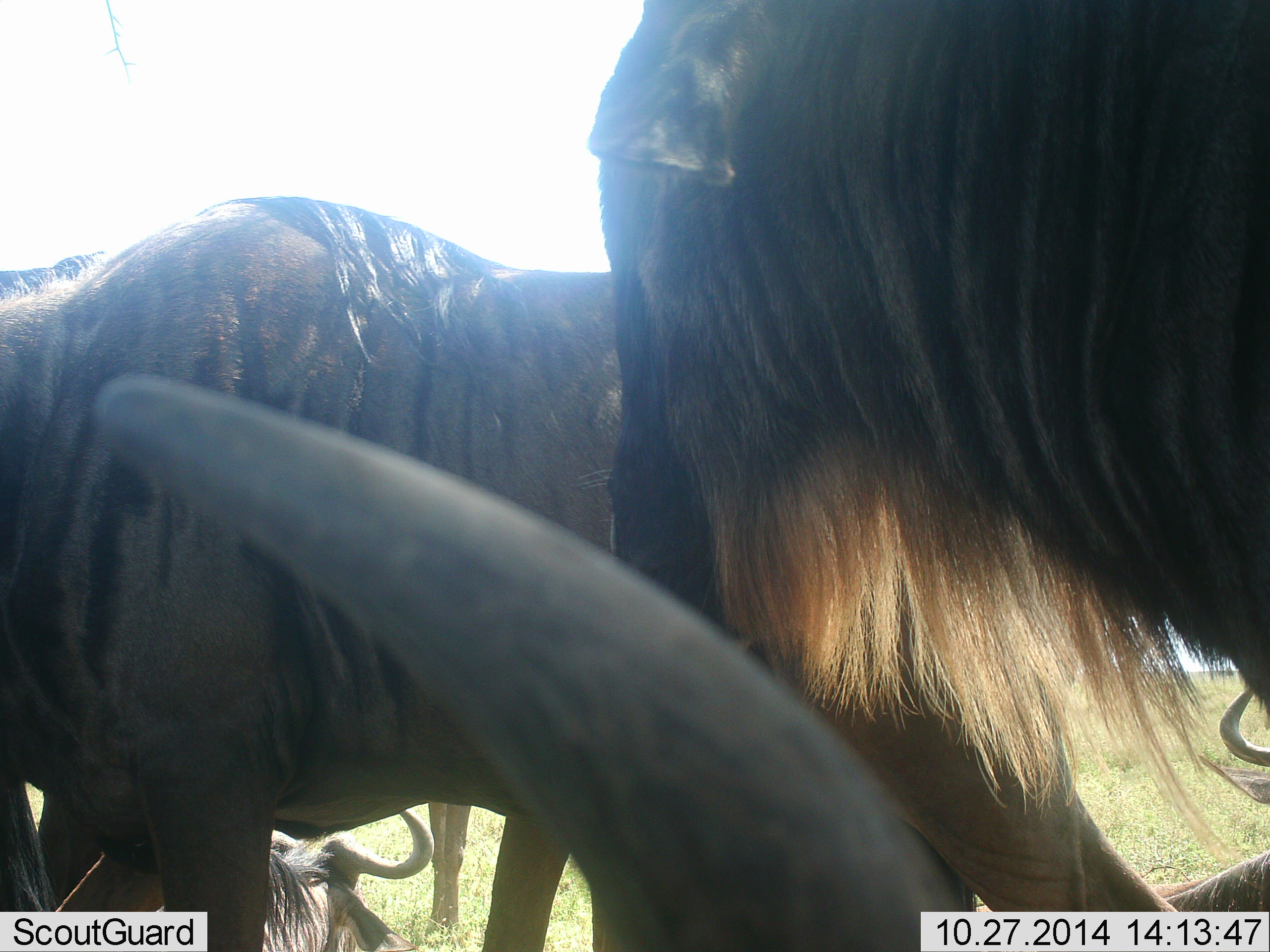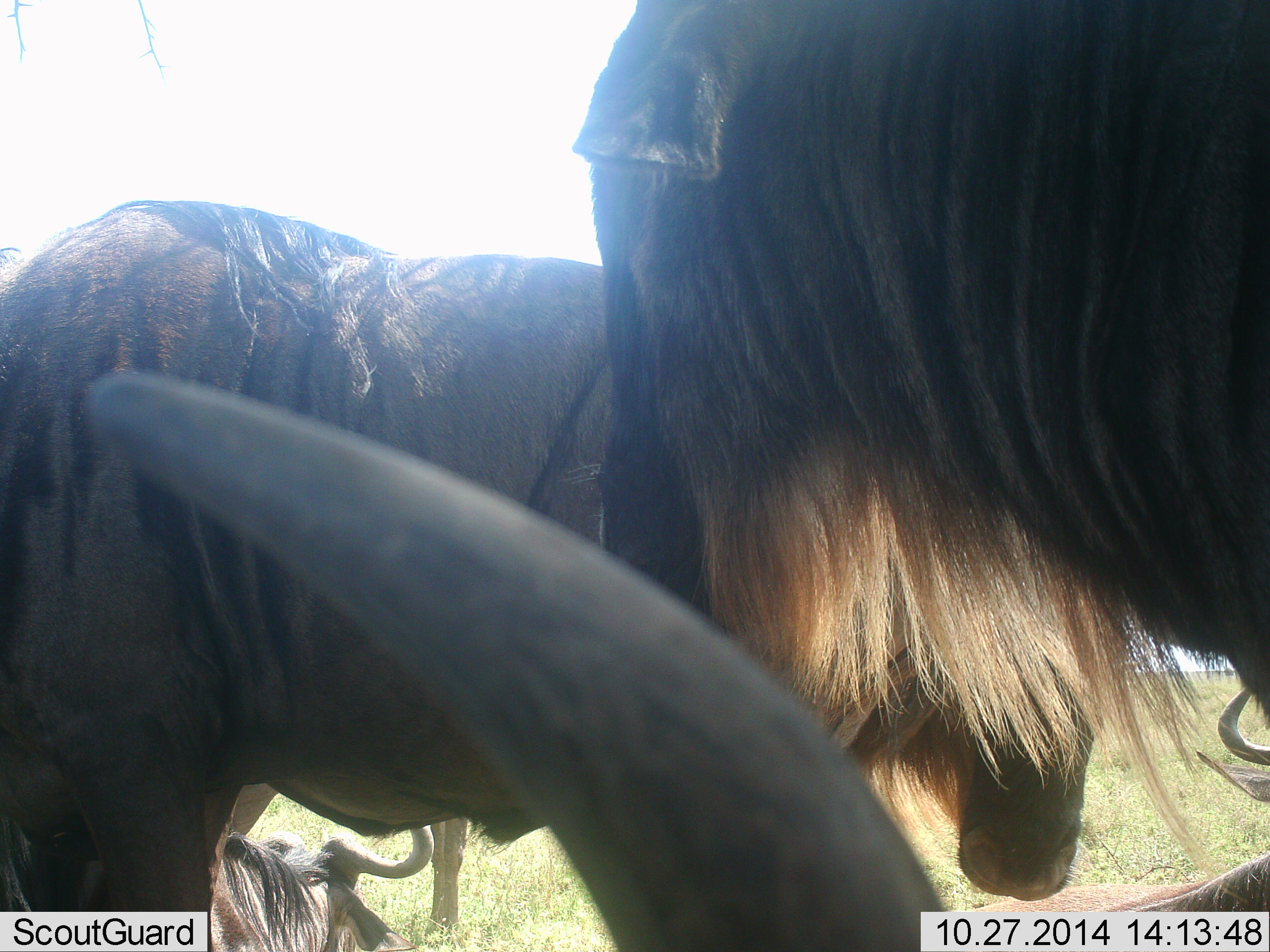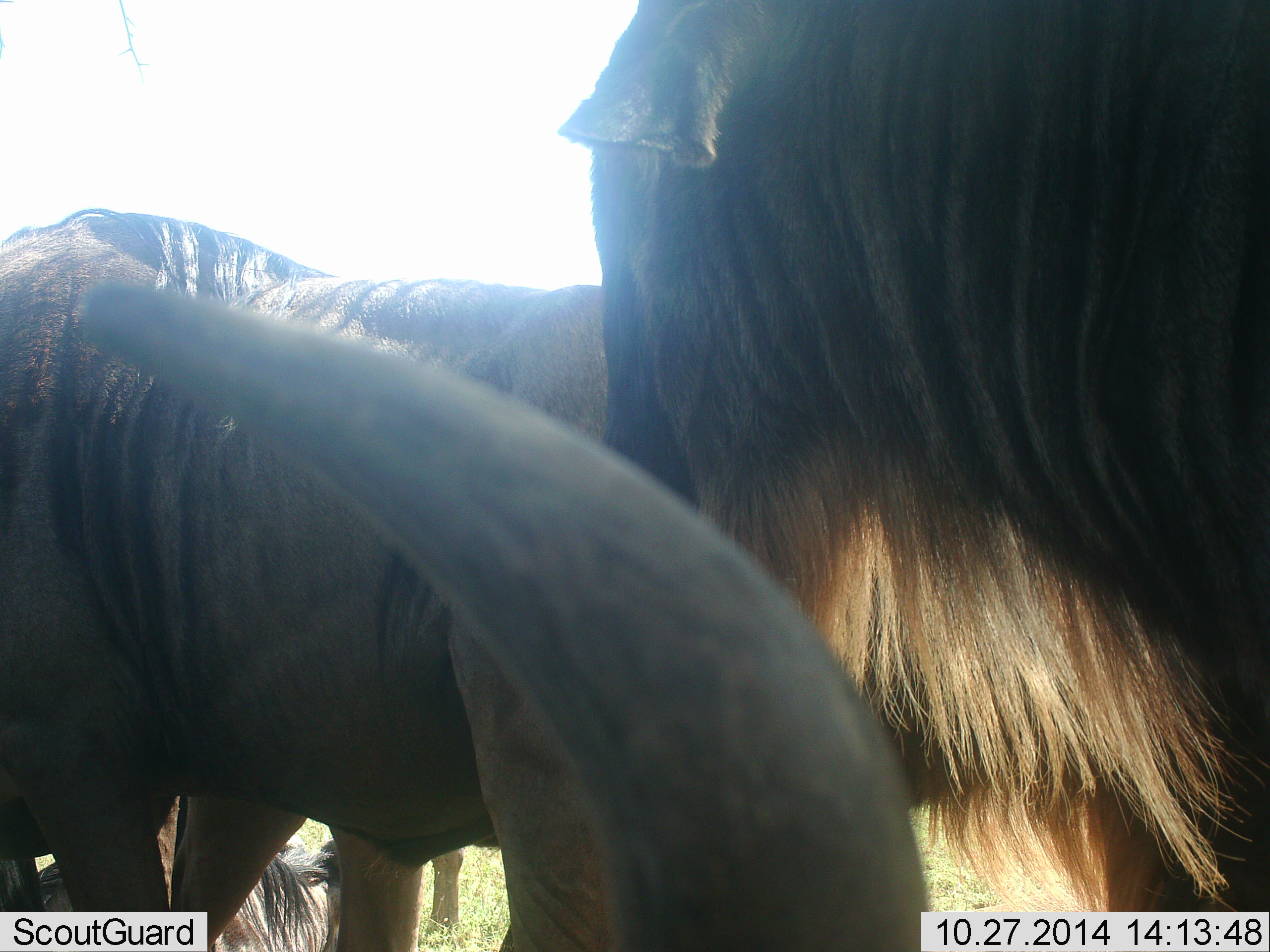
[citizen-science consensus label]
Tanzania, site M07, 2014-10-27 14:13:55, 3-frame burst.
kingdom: Animalia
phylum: Chordata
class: Mammalia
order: Artiodactyla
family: Bovidae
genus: Connochaetes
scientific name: Connochaetes taurinus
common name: blue wildebeest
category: wildebeest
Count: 3.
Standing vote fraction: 80%.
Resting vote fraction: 50%.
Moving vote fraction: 10%.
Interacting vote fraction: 30%.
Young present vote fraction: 0%.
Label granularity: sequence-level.